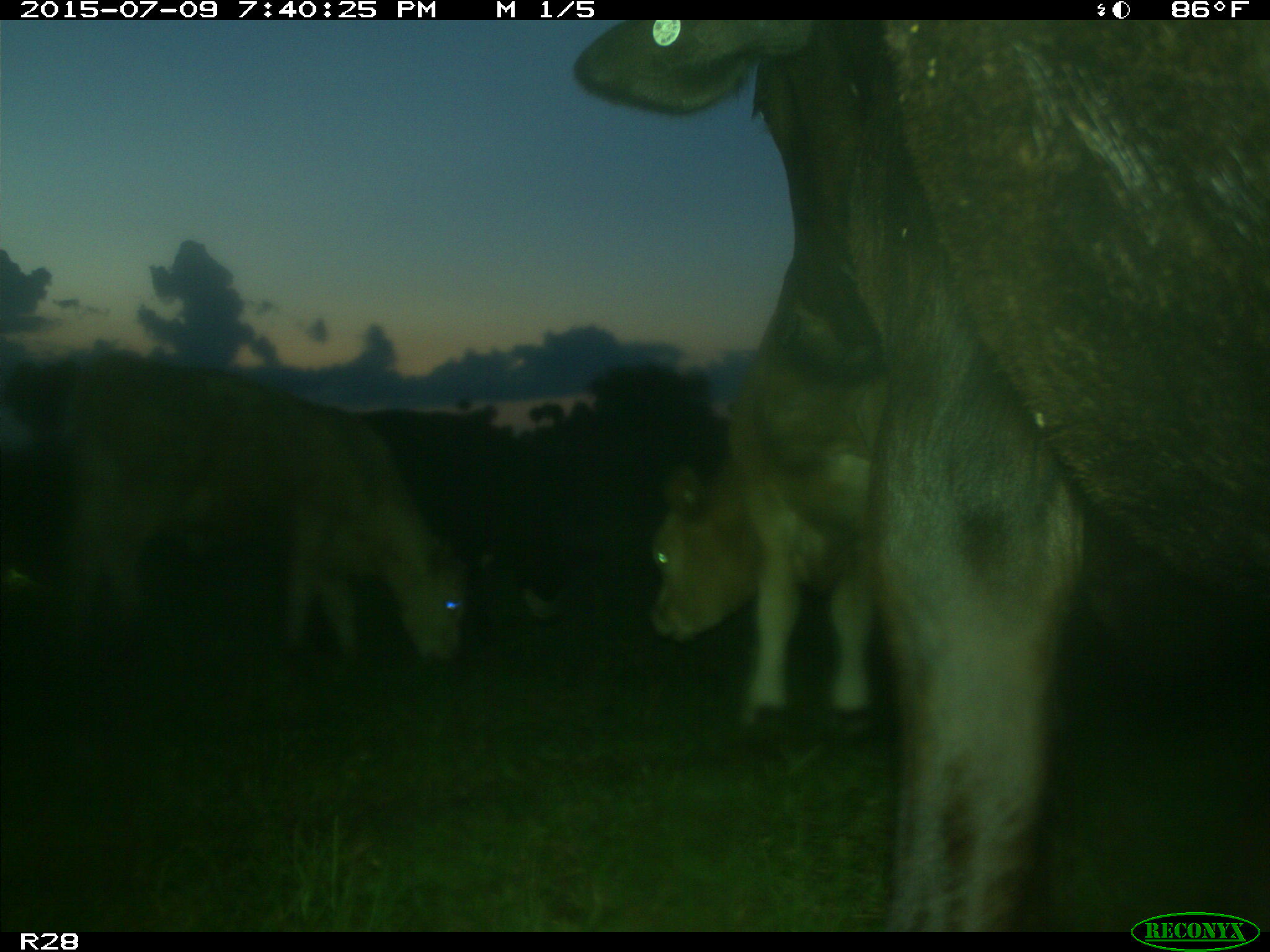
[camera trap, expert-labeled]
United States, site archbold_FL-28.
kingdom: Animalia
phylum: Chordata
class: Mammalia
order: Artiodactyla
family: Bovidae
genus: Bos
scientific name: Bos taurus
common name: domestic cow